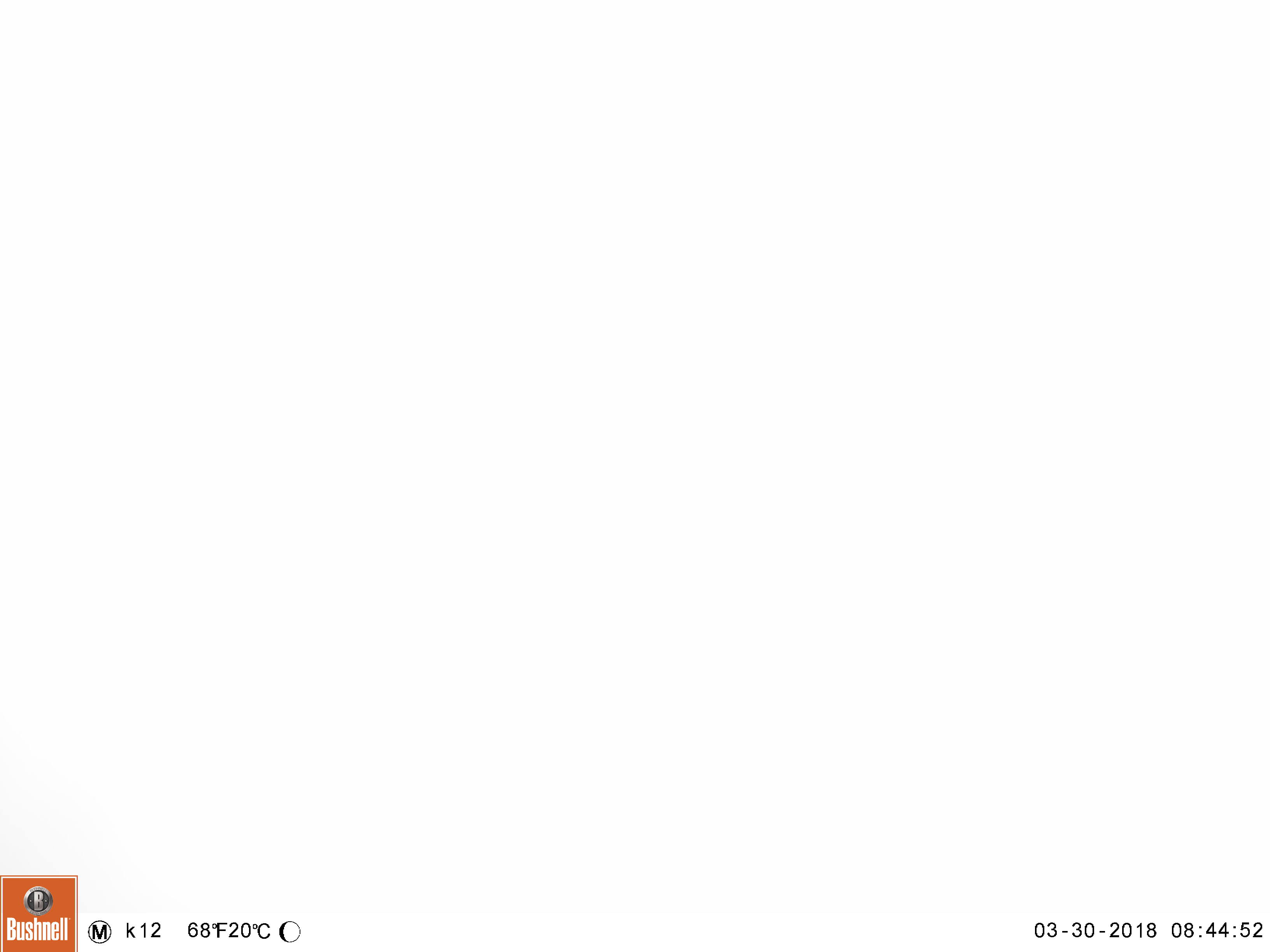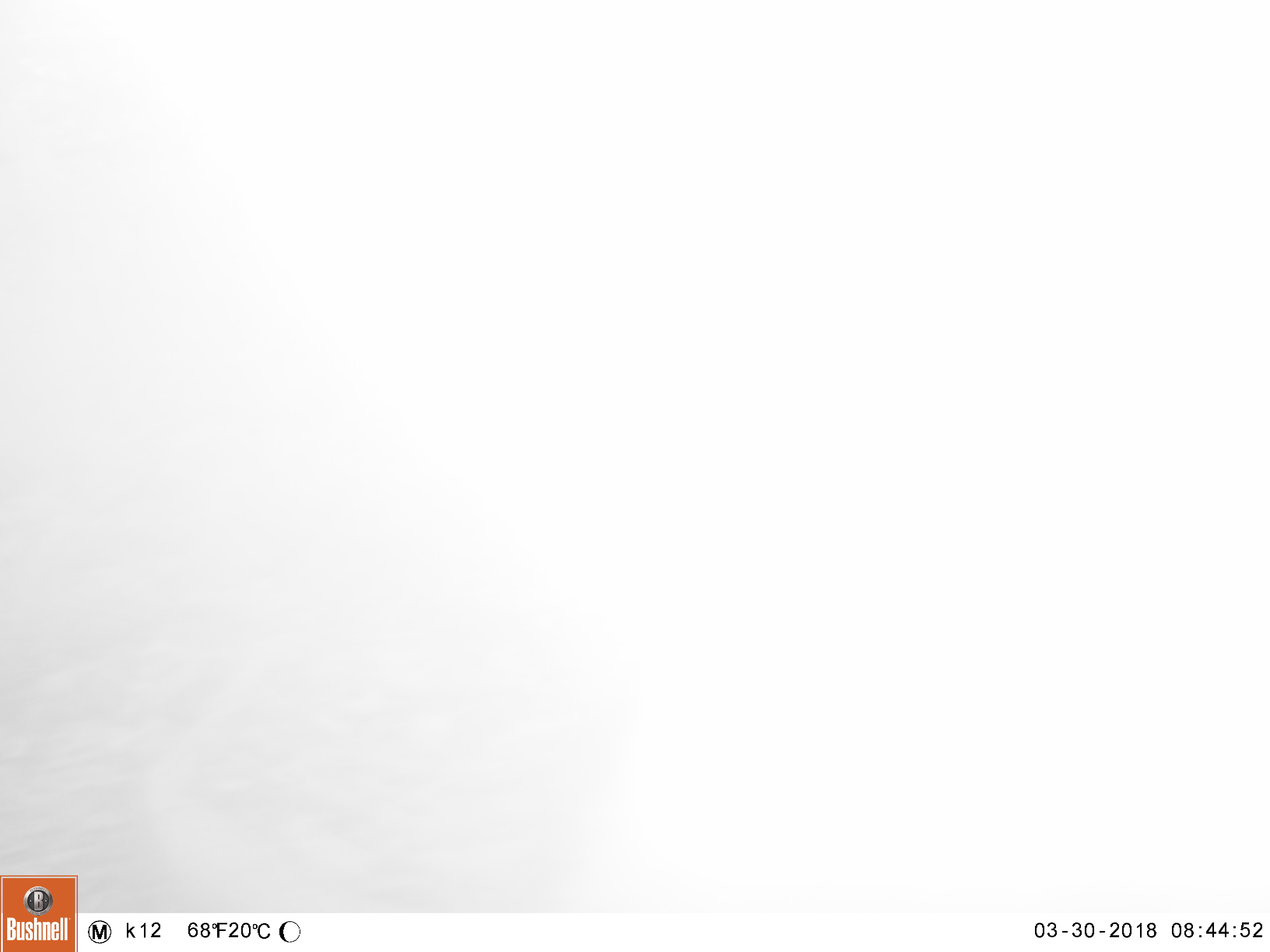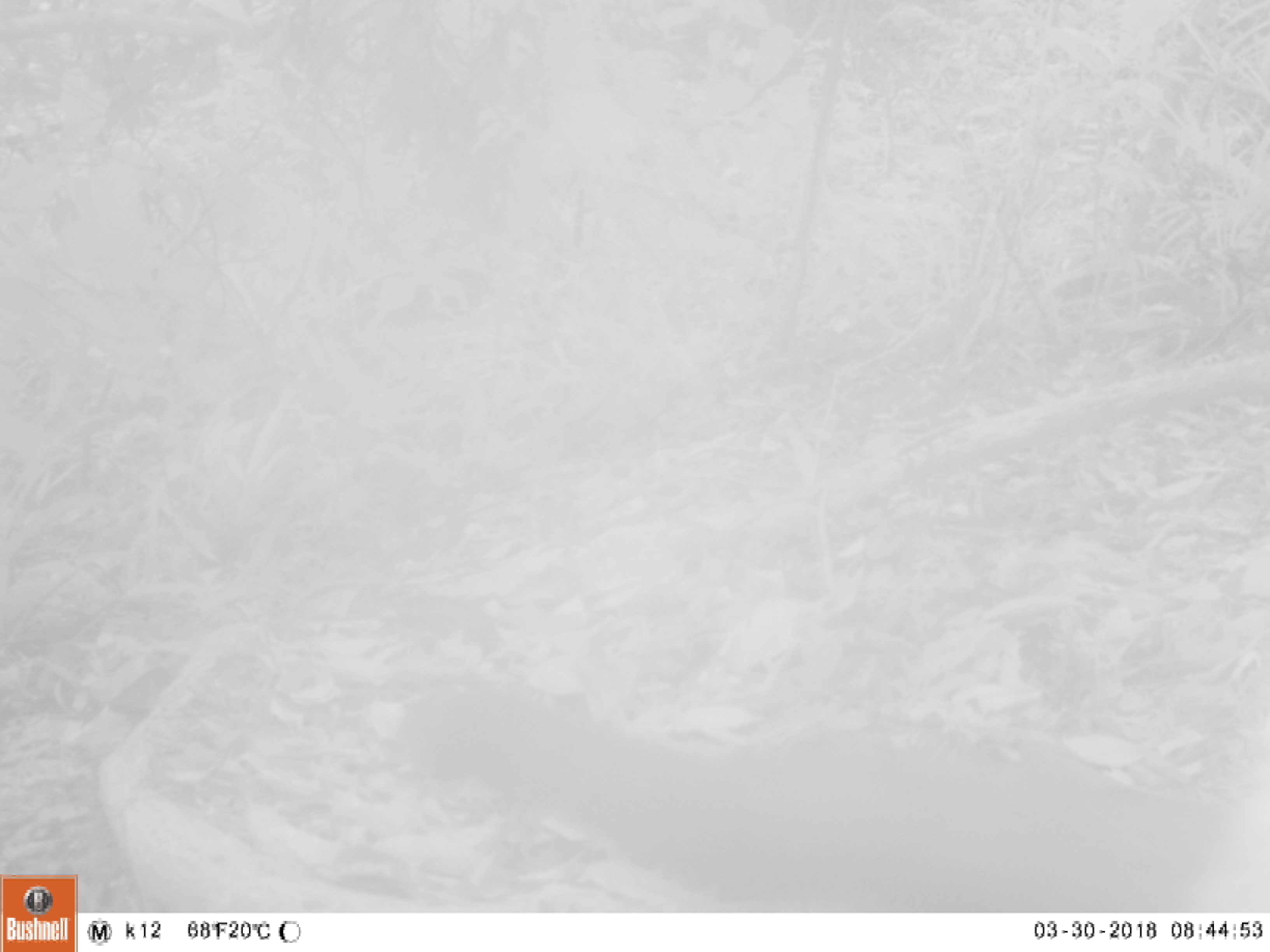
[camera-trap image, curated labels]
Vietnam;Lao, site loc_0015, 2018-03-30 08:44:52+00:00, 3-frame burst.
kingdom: Animalia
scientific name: Animalia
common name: animal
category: unidentified animal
Unidentified animal (animal) (Animalia). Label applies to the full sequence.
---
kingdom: Animalia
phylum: Chordata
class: Mammalia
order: Carnivora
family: Mustelidae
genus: Martes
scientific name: Martes flavigula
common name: yellow-throated marten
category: yellow throated marten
Yellow throated marten (yellow-throated marten) (Martes flavigula). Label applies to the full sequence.